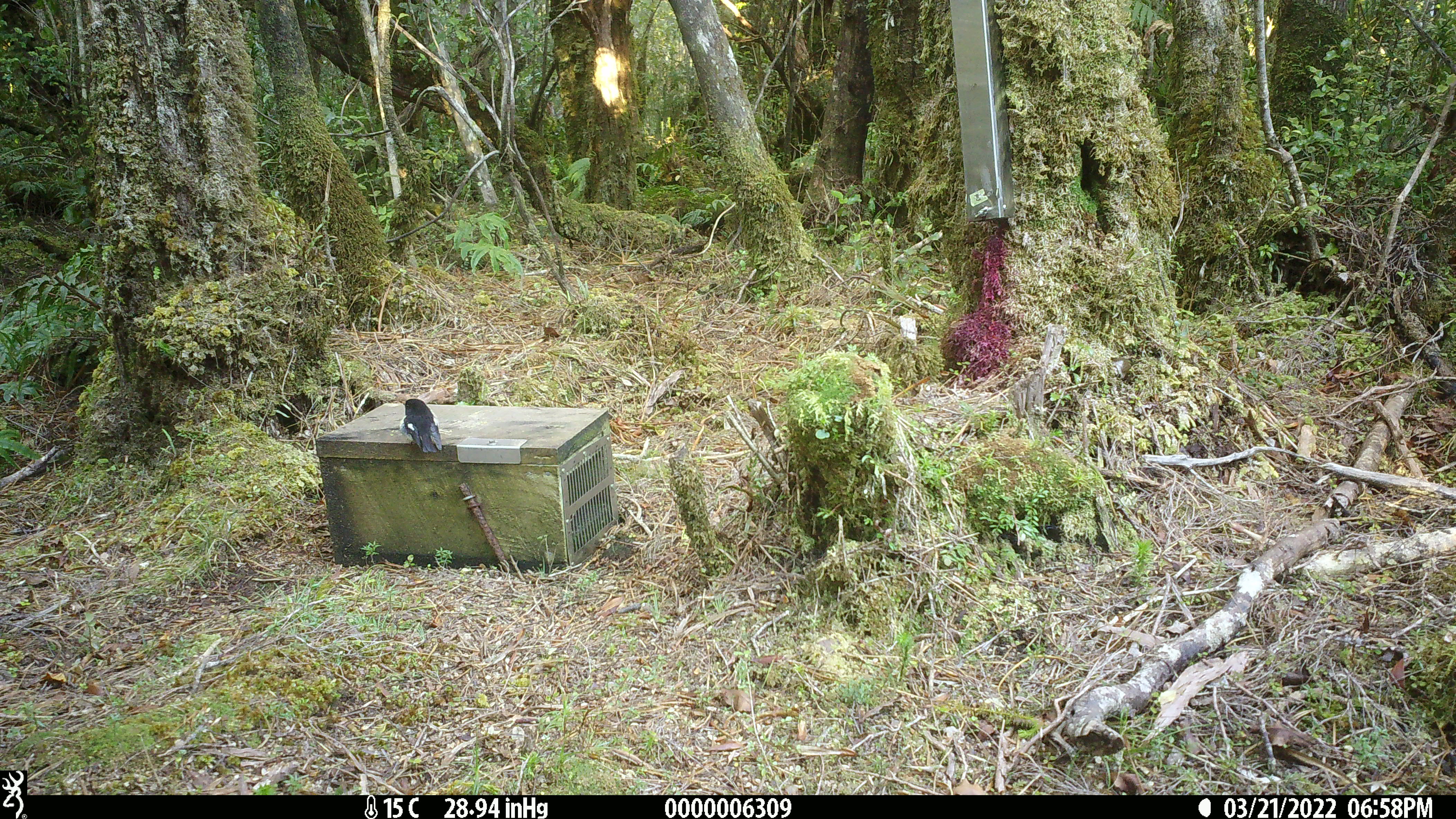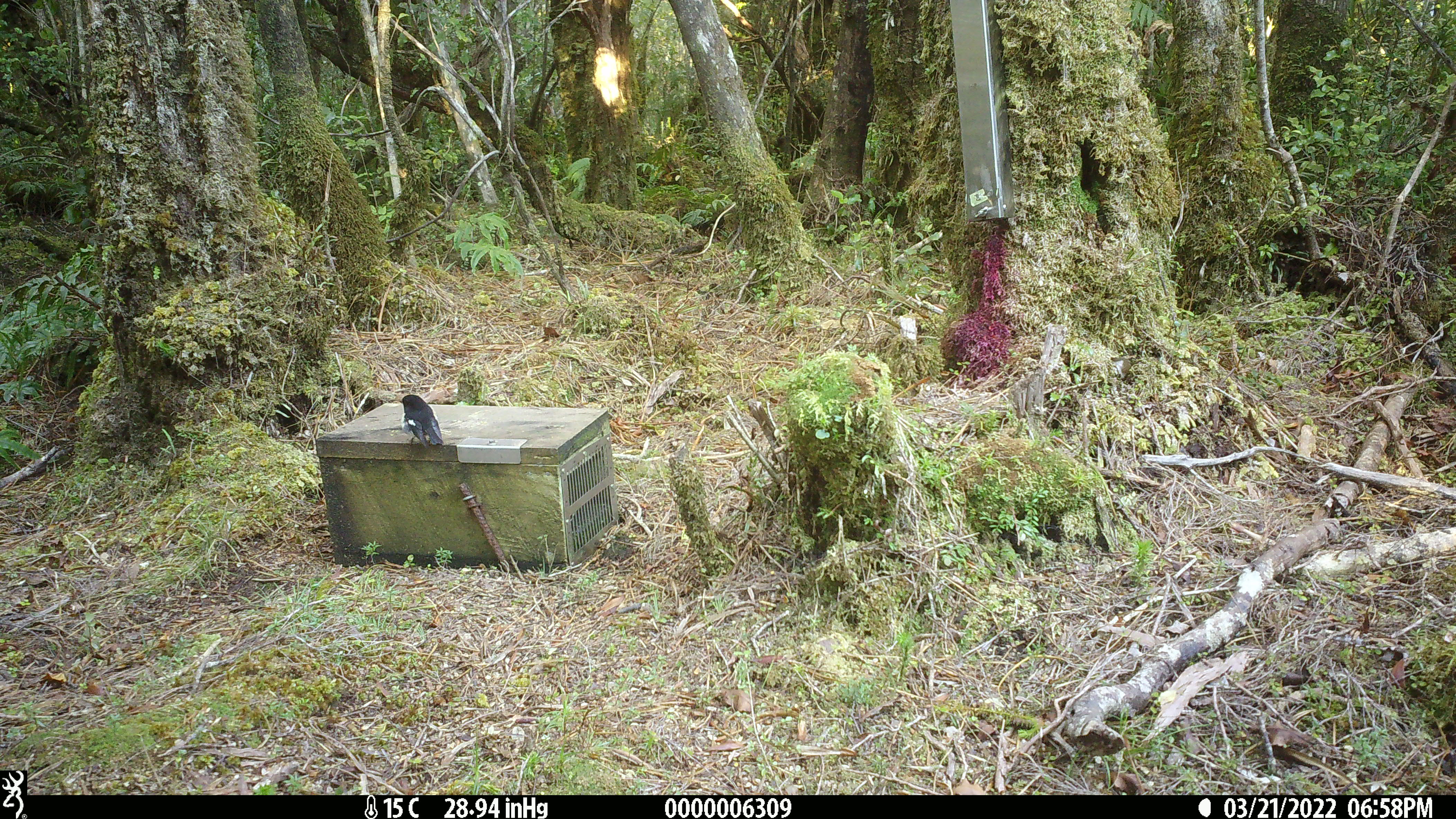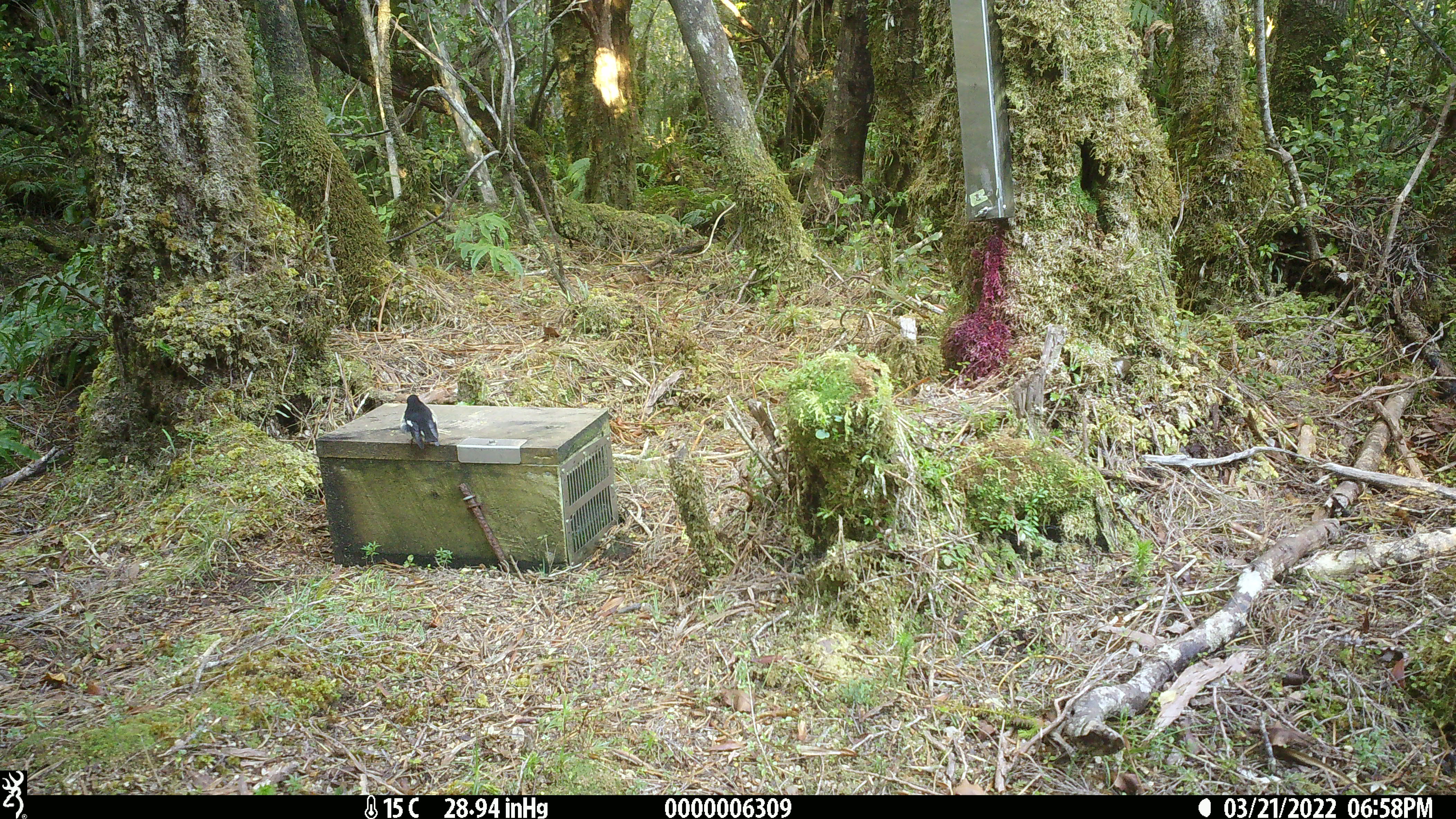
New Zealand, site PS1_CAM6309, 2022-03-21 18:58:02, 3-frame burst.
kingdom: Animalia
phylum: Chordata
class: Aves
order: Passeriformes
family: Petroicidae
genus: Petroica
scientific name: Petroica macrocephala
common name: tomtit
Tomtit (Petroica macrocephala).